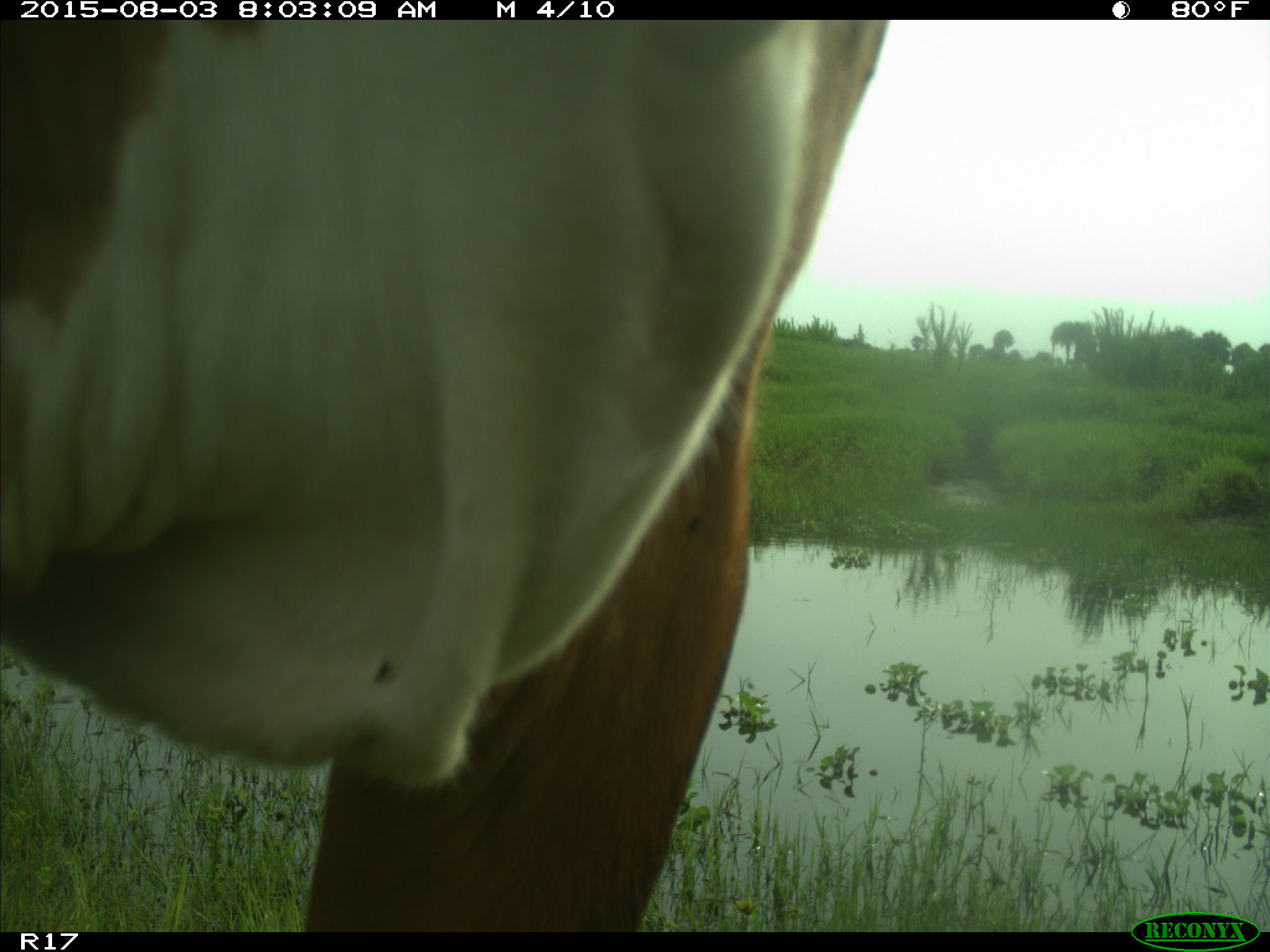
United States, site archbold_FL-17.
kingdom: Animalia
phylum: Chordata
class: Mammalia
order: Artiodactyla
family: Bovidae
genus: Bos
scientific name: Bos taurus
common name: domestic cow